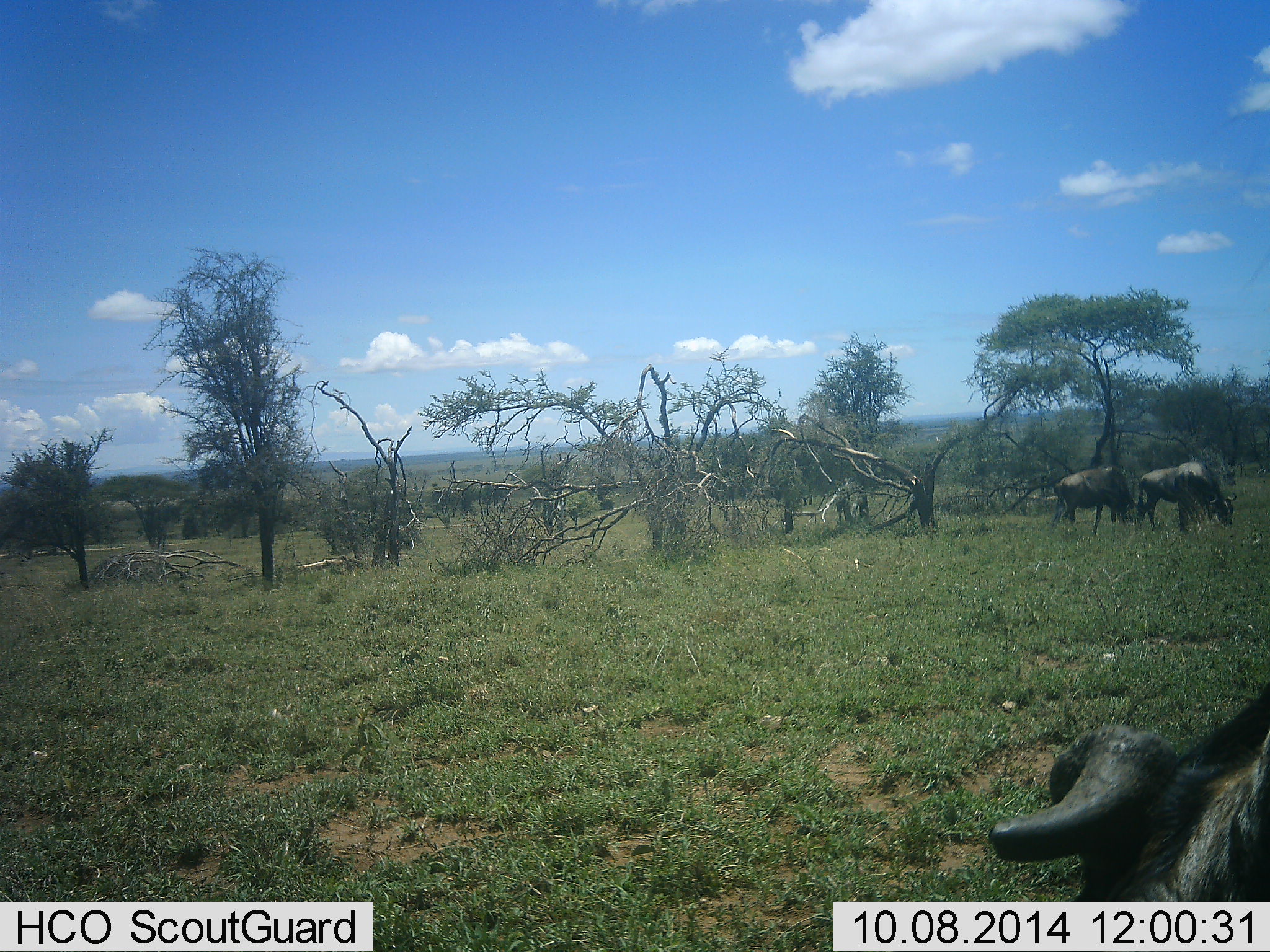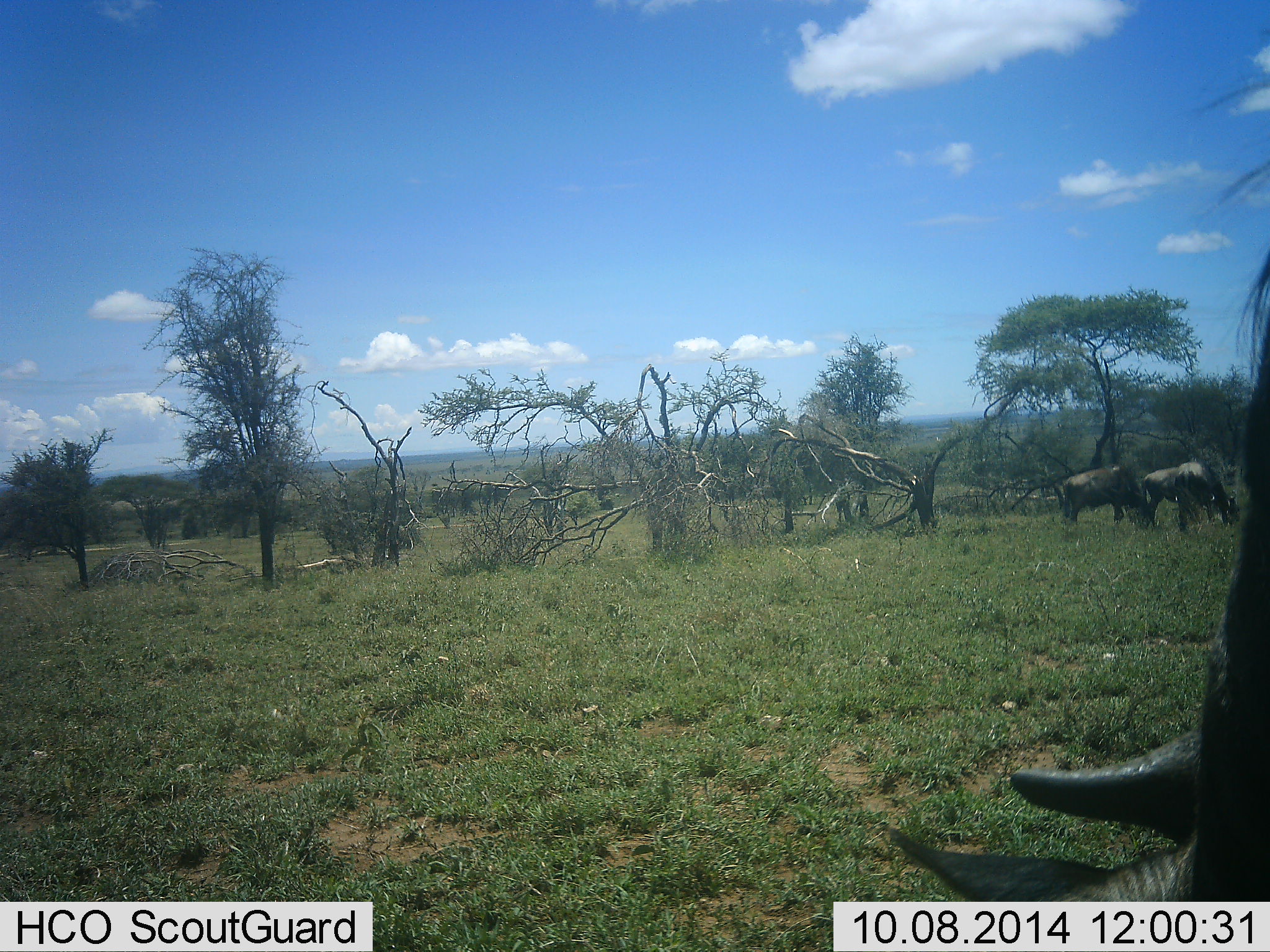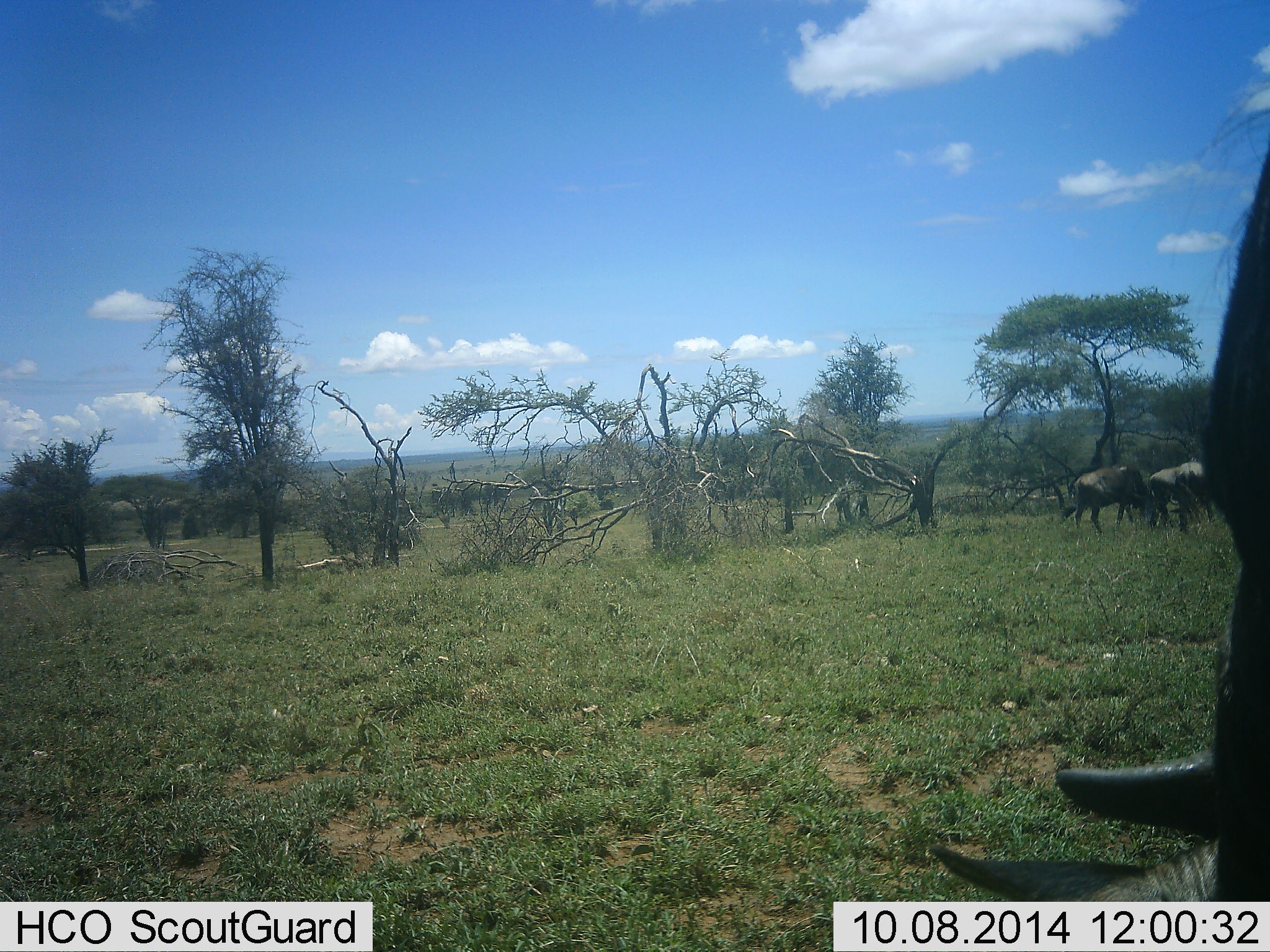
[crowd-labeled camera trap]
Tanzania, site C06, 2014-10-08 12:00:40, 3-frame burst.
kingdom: Animalia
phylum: Chordata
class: Mammalia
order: Artiodactyla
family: Bovidae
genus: Connochaetes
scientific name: Connochaetes taurinus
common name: blue wildebeest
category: wildebeest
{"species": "wildebeest (blue wildebeest) (Connochaetes taurinus)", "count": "3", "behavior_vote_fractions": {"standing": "10%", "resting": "0%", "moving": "0%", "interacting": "0%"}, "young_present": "0%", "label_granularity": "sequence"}